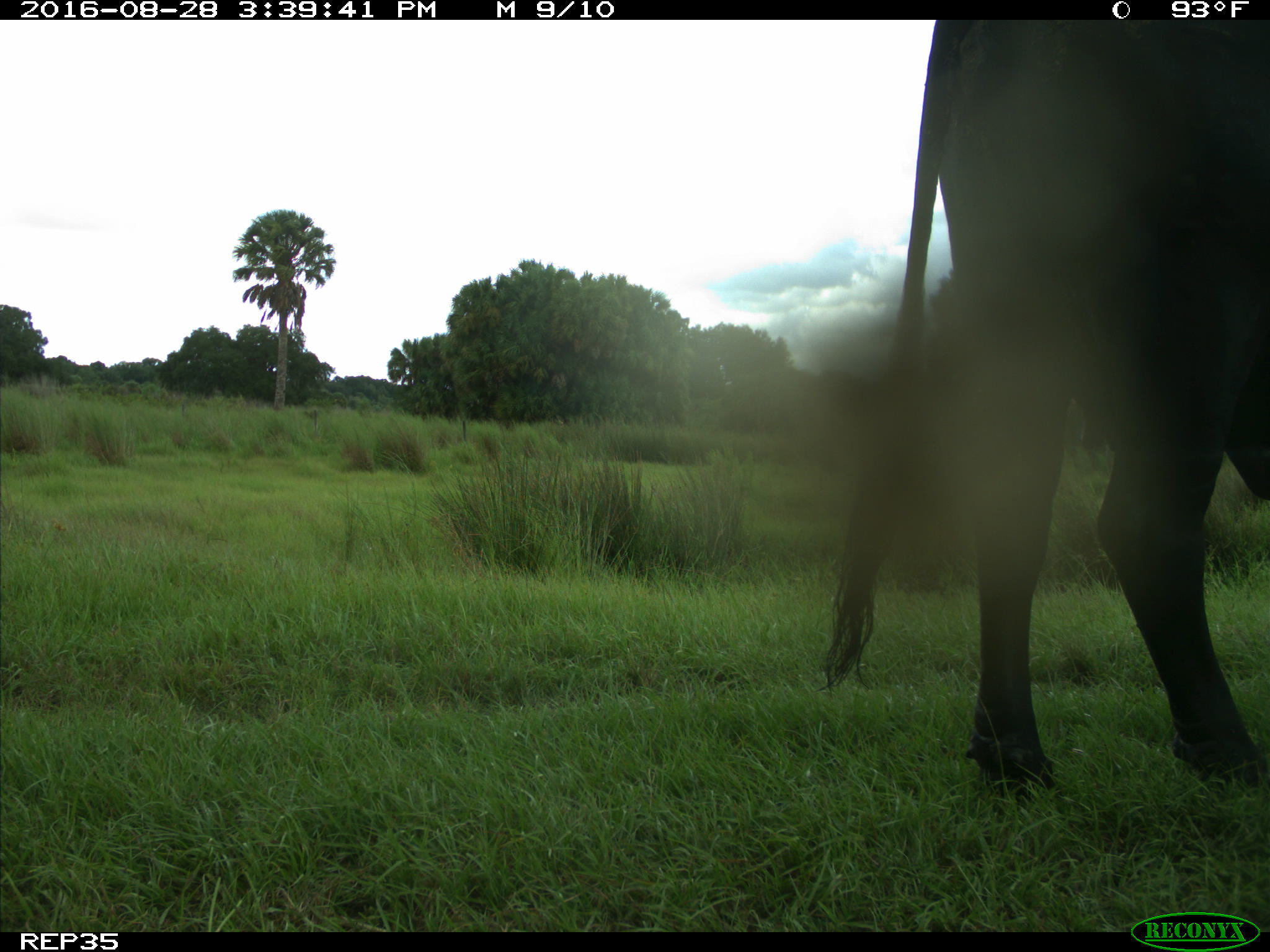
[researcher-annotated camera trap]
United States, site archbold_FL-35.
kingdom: Animalia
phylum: Chordata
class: Mammalia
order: Artiodactyla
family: Bovidae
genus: Bos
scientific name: Bos taurus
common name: domestic cow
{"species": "Bos taurus (domestic cow)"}